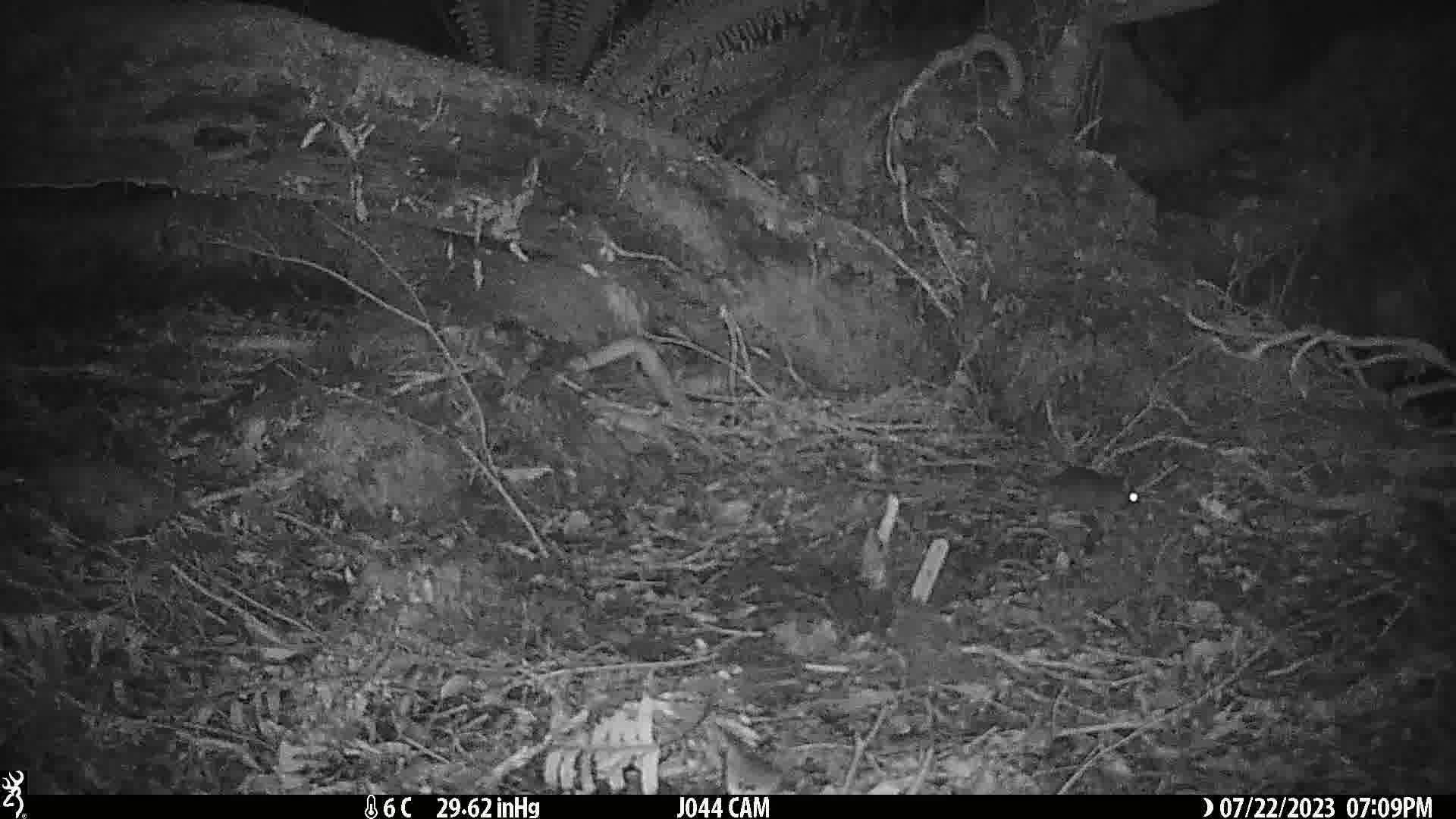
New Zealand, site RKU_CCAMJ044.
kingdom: Animalia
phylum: Chordata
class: Mammalia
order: Rodentia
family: Muridae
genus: Rattus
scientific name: Rattus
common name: rat